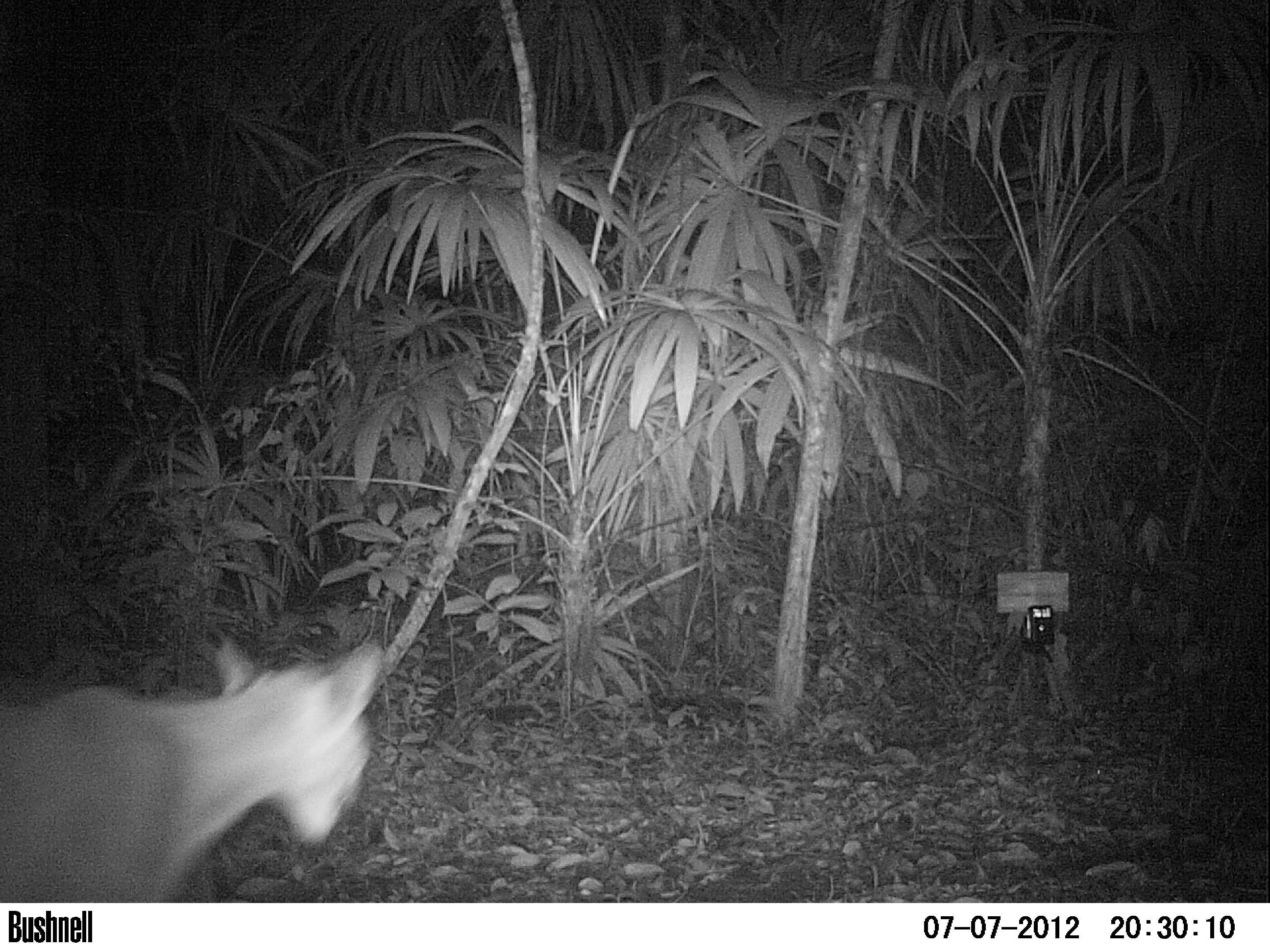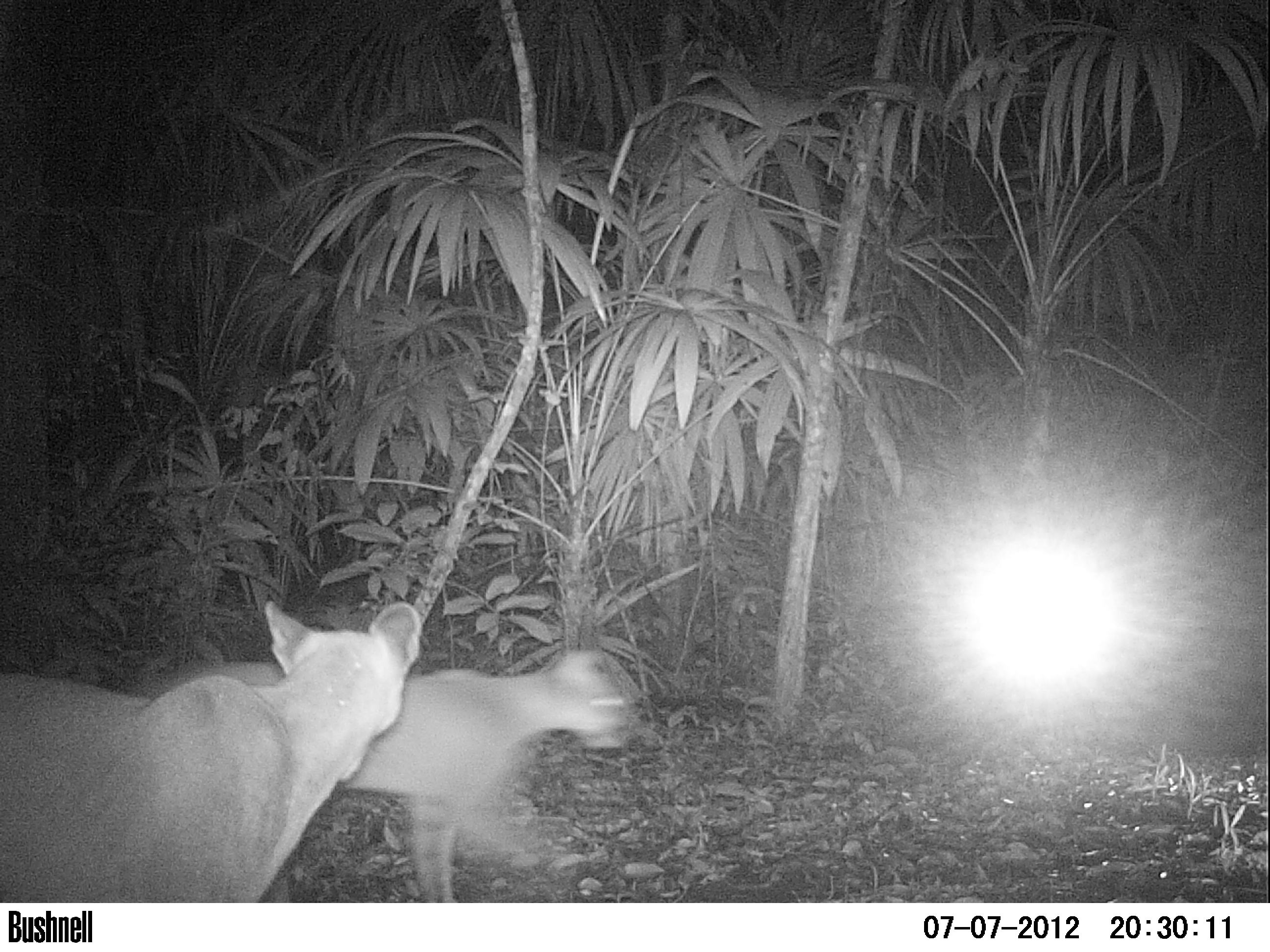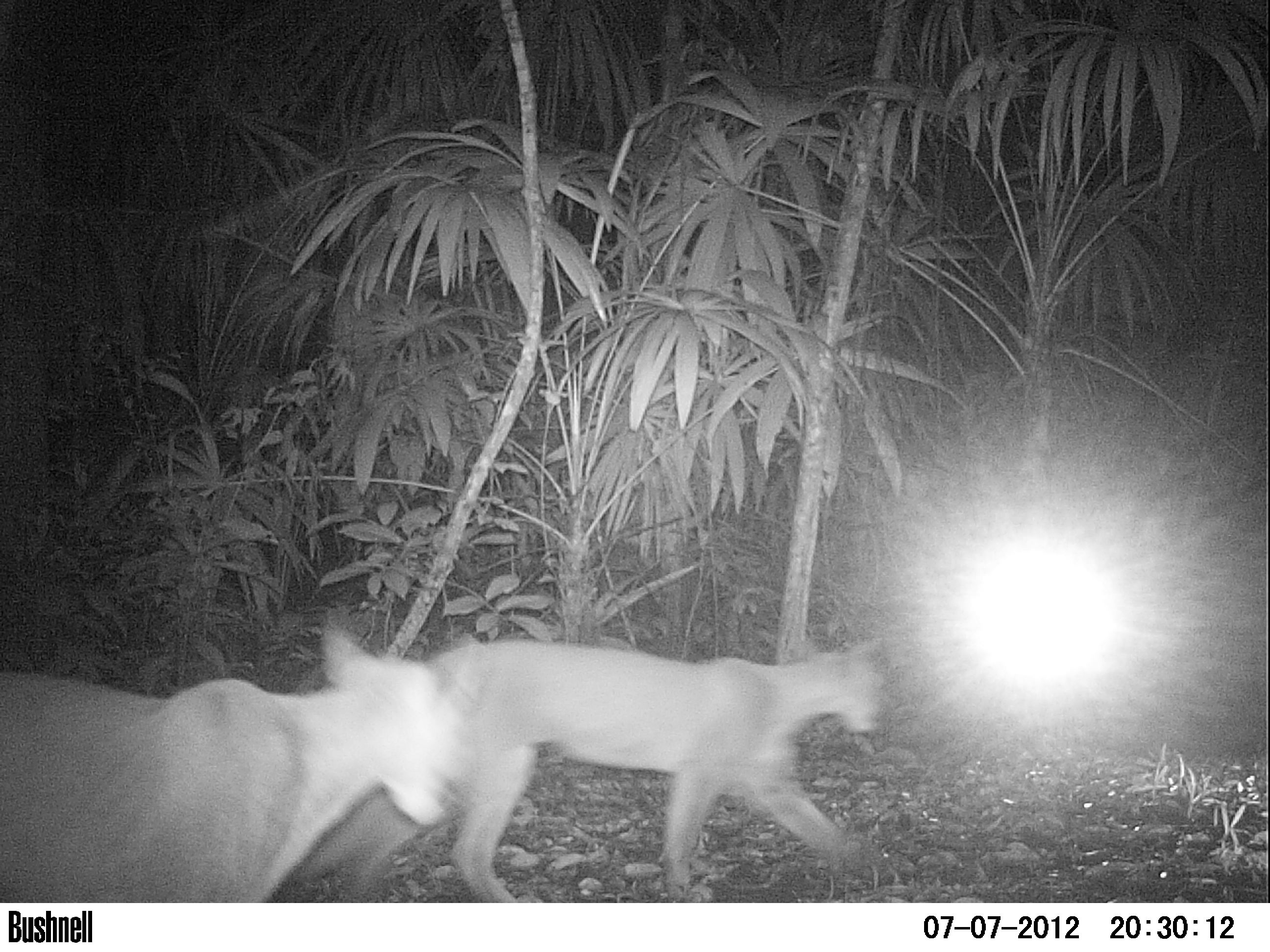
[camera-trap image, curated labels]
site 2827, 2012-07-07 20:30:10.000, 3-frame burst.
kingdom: Animalia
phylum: Chordata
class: Mammalia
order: Carnivora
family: Felidae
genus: Puma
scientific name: Puma concolor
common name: mountain lion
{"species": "Puma concolor (mountain lion)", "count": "2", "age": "adult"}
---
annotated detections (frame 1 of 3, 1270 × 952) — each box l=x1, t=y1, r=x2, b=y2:
puma concolor: l=0, t=635, r=388, b=903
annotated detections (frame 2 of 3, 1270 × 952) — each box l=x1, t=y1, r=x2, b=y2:
puma concolor: l=126, t=647, r=630, b=901; l=1, t=599, r=424, b=901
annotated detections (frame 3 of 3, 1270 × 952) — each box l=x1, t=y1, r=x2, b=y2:
puma concolor: l=293, t=633, r=883, b=902; l=1, t=625, r=490, b=902